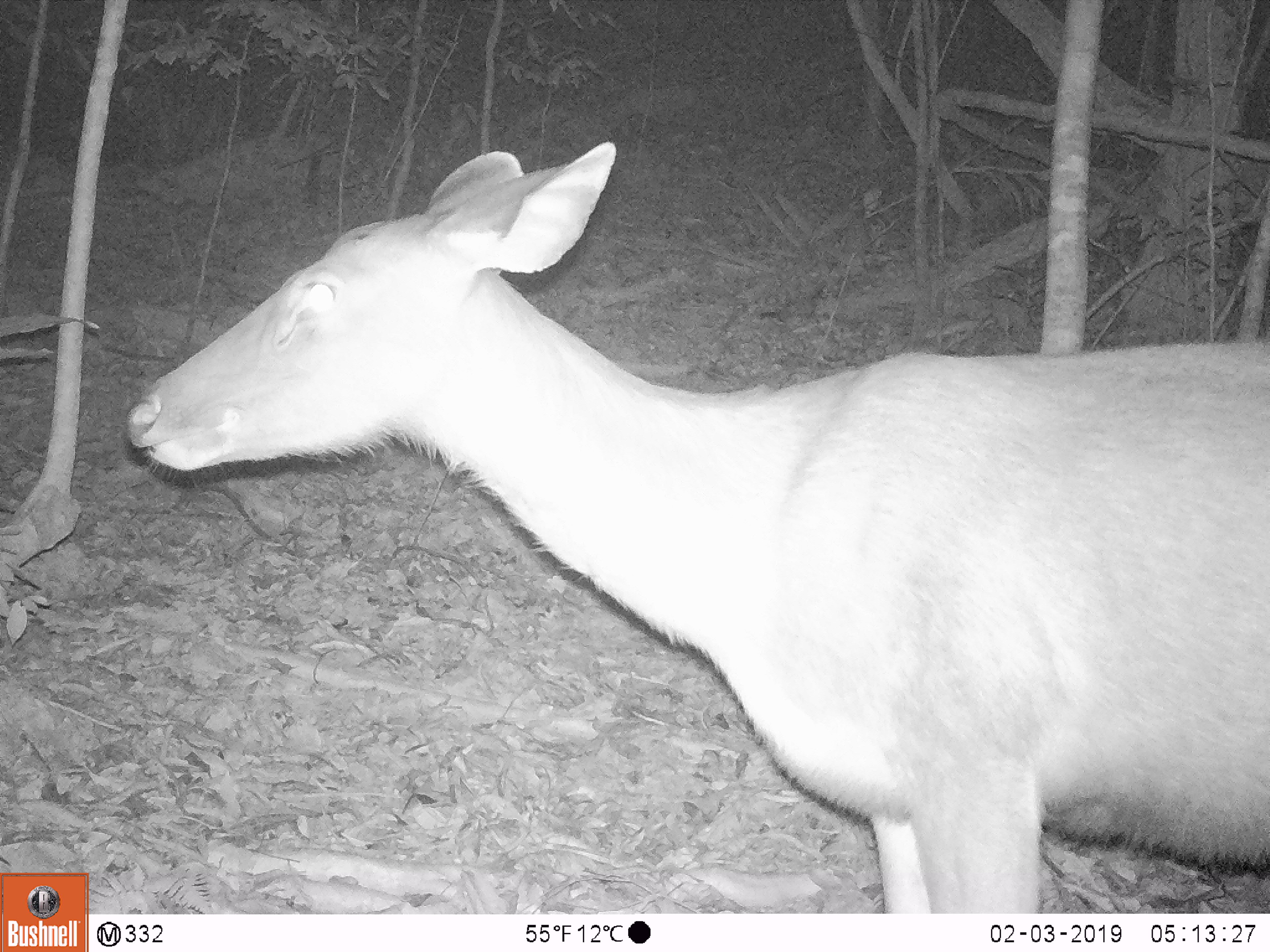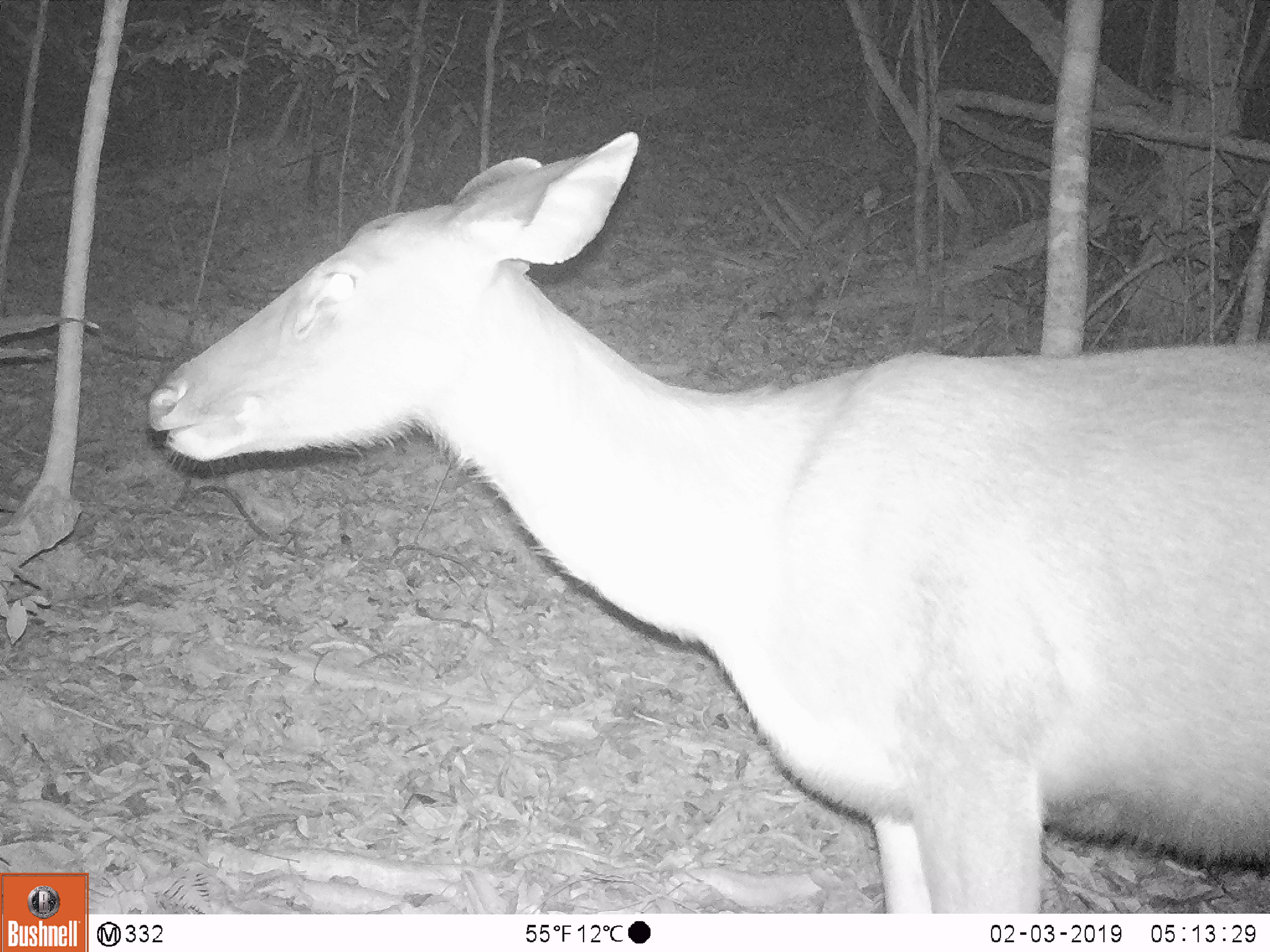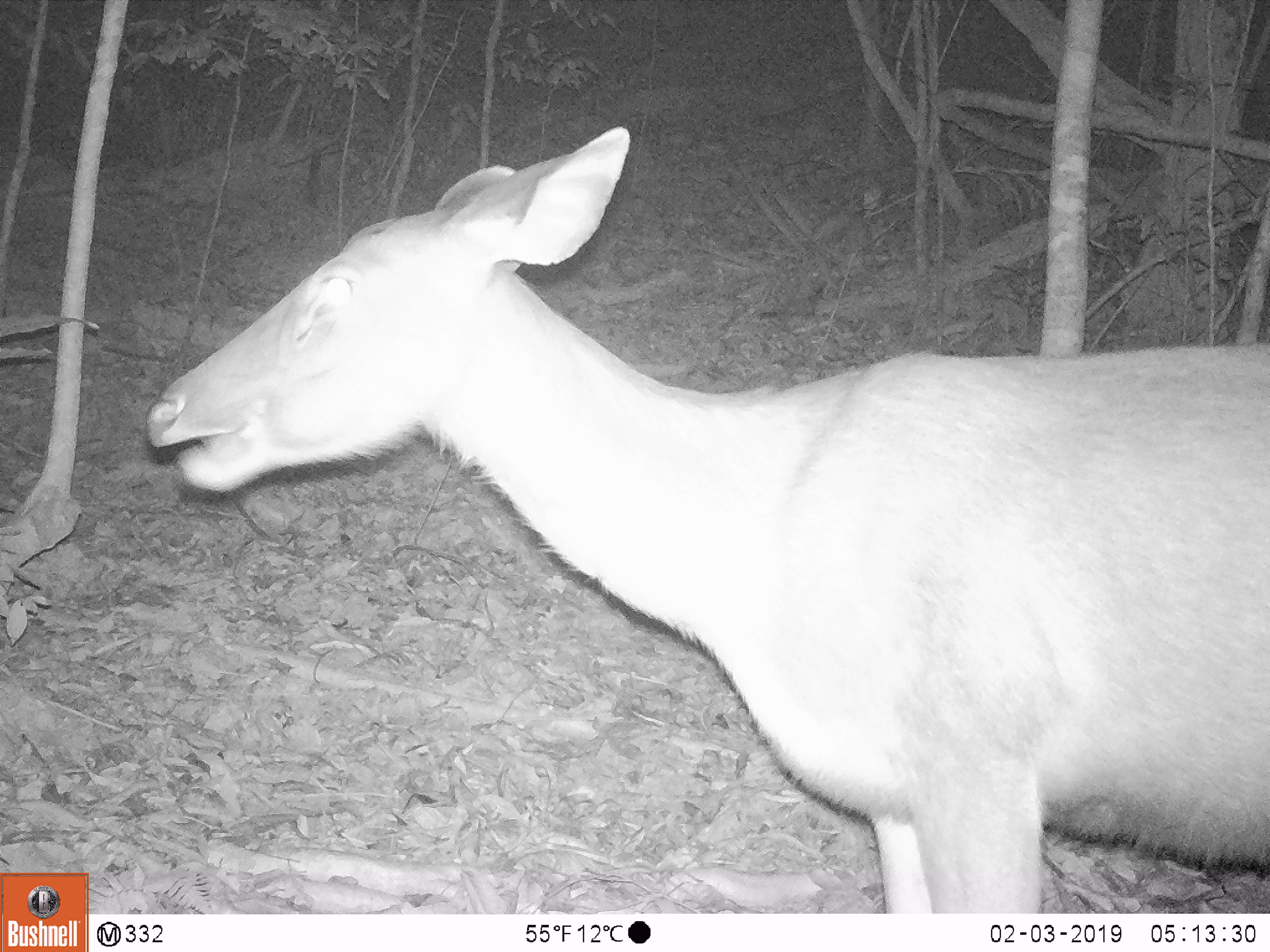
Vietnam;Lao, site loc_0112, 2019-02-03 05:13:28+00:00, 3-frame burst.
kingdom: Animalia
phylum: Chordata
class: Mammalia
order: Artiodactyla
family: Cervidae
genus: Rusa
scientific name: Rusa unicolor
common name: sambar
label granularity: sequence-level